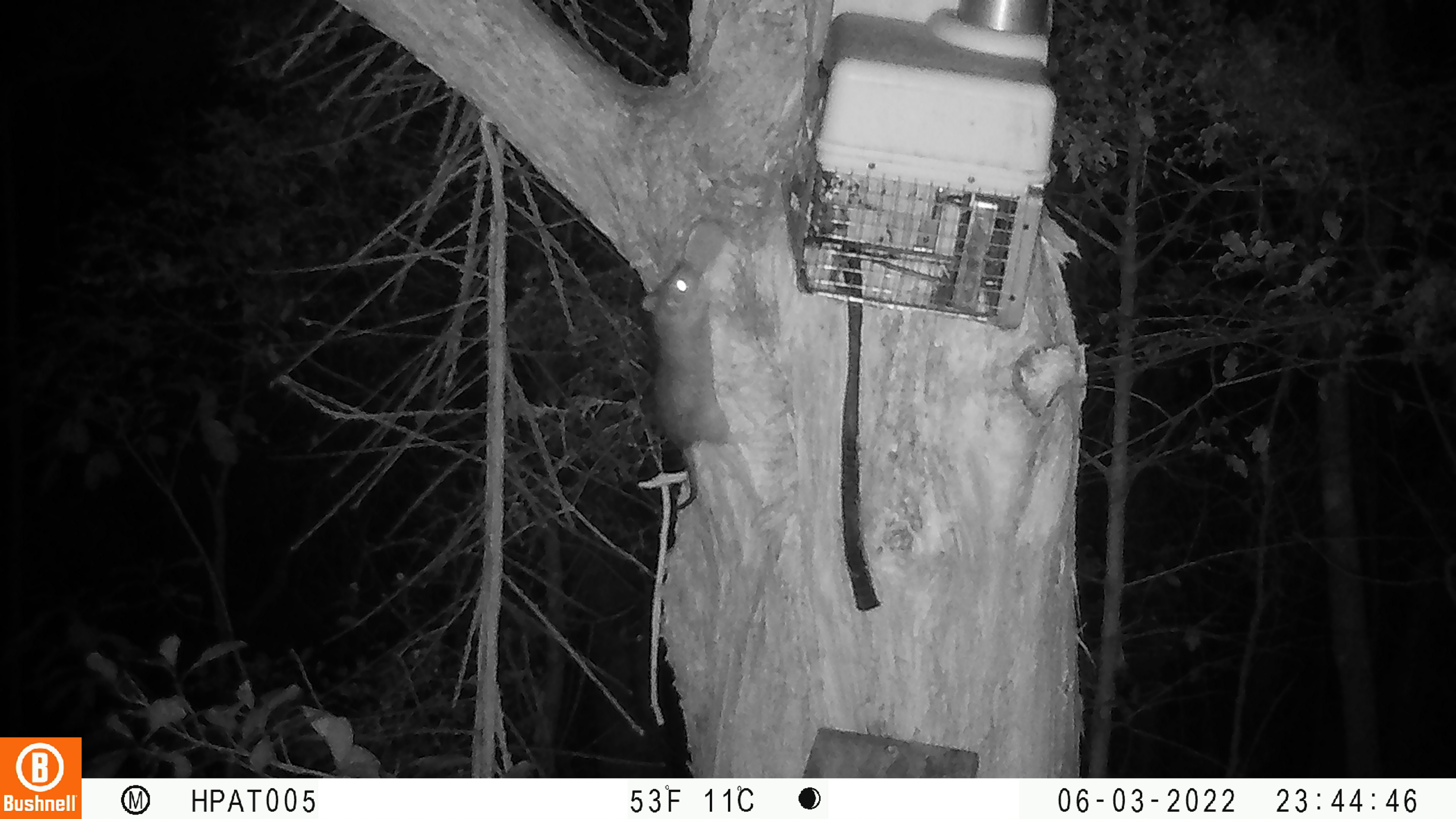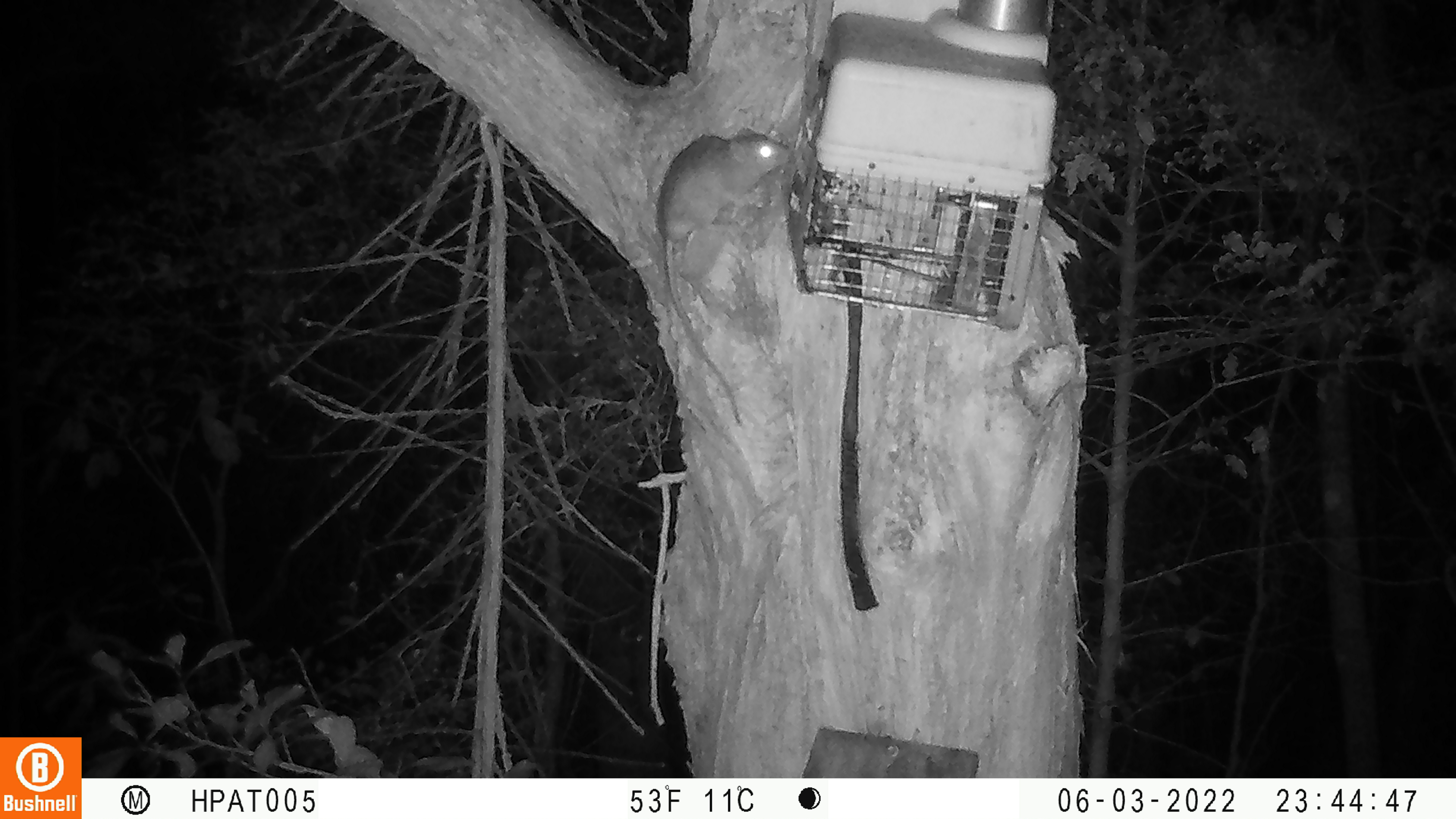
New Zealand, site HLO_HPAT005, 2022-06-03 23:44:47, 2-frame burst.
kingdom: Animalia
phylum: Chordata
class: Mammalia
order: Rodentia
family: Muridae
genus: Rattus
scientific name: Rattus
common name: rat